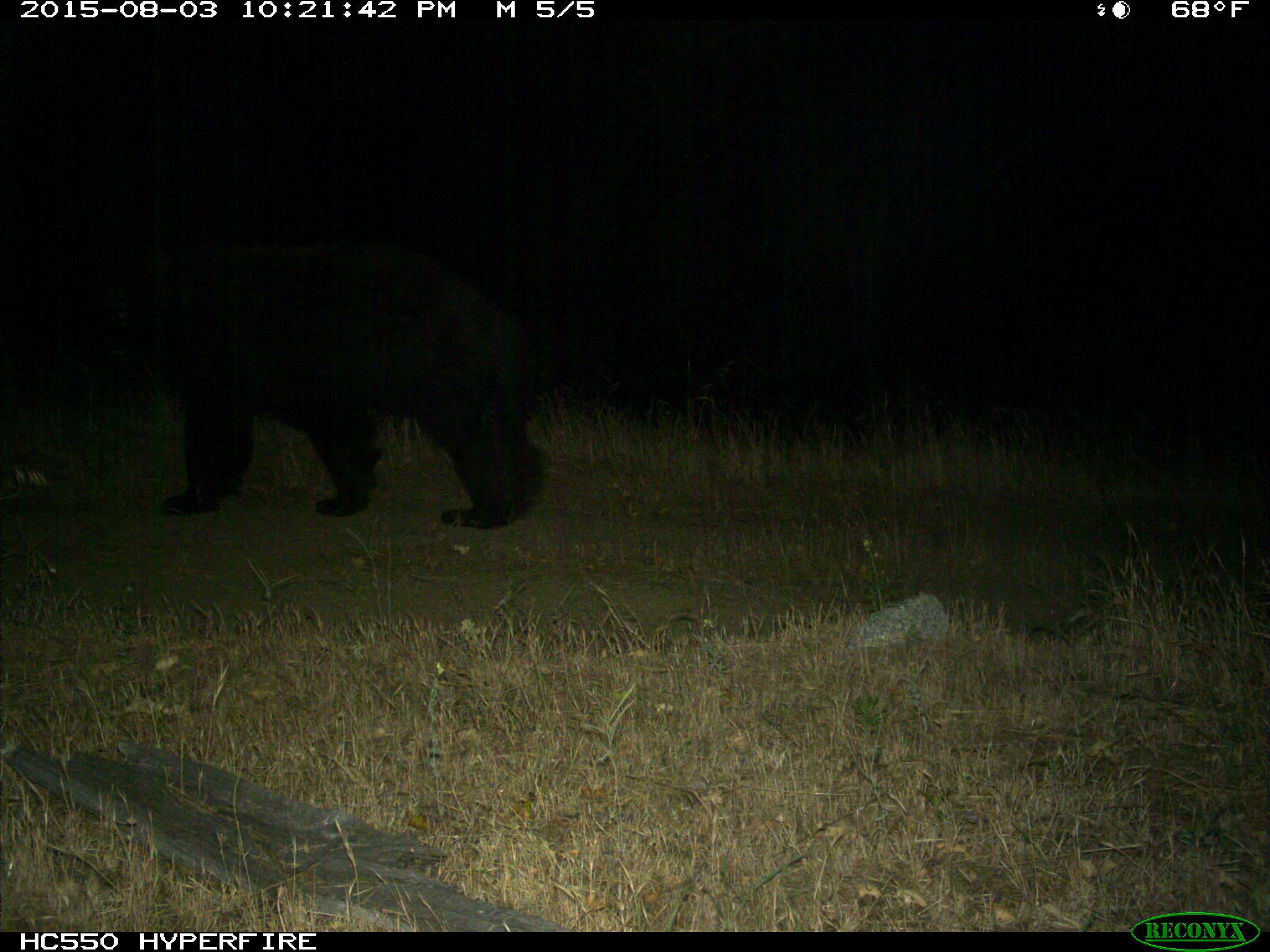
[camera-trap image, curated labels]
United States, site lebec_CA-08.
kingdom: Animalia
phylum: Chordata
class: Mammalia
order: Carnivora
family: Ursidae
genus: Ursus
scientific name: Ursus americanus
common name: american black bear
Ursus americanus (american black bear).